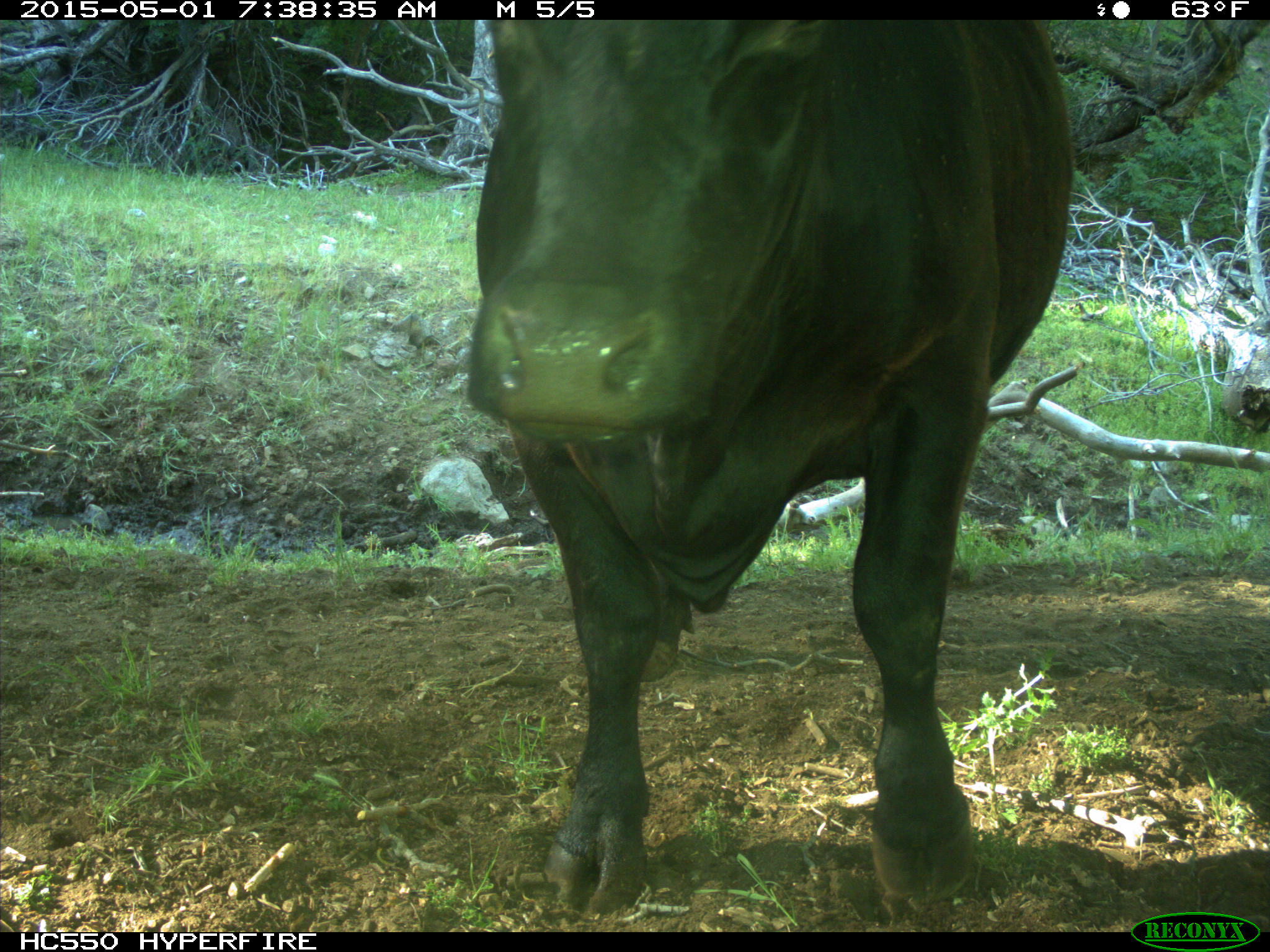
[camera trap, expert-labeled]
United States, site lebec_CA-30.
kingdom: Animalia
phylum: Chordata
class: Mammalia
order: Artiodactyla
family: Bovidae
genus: Bos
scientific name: Bos taurus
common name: domestic cow